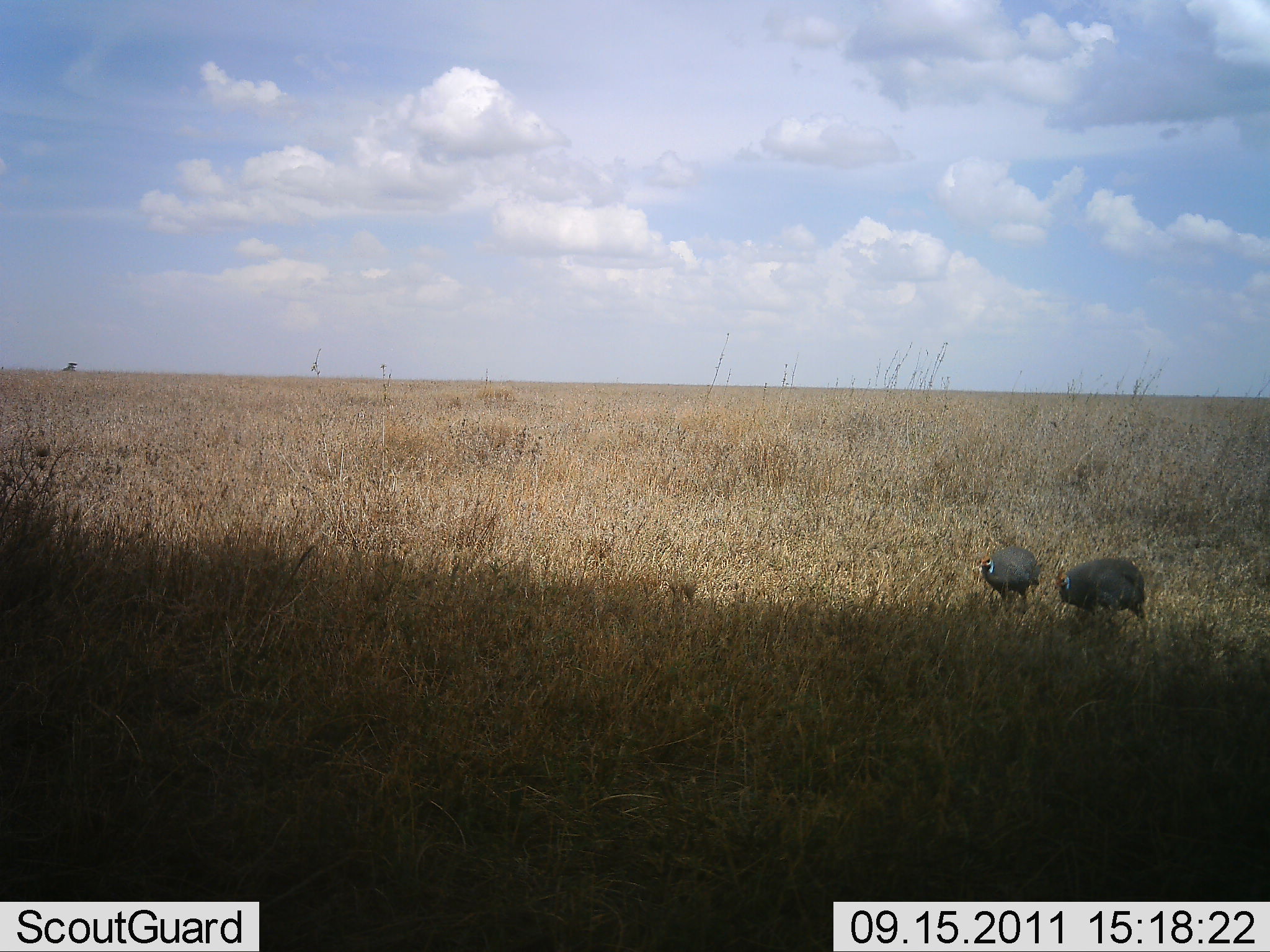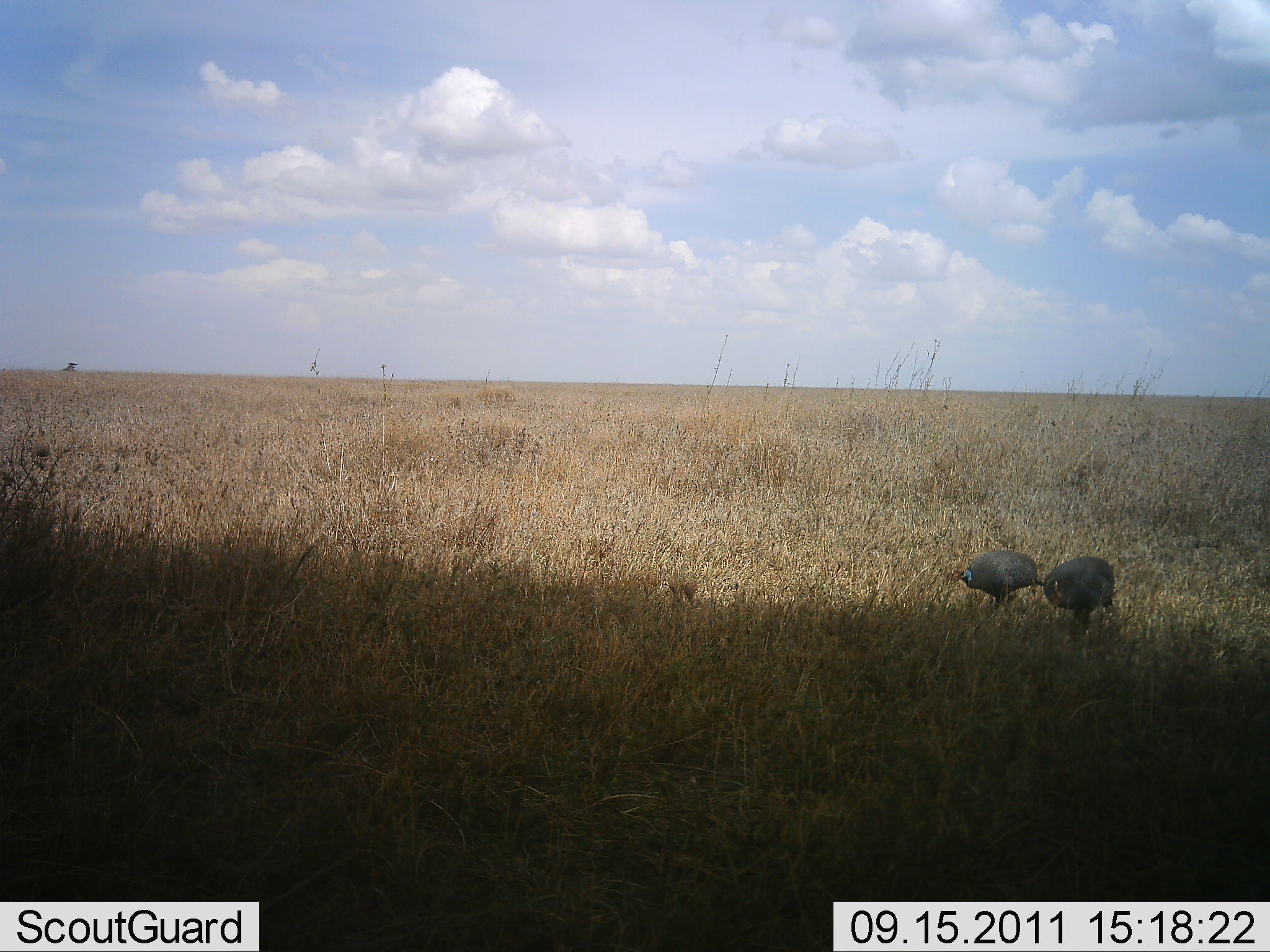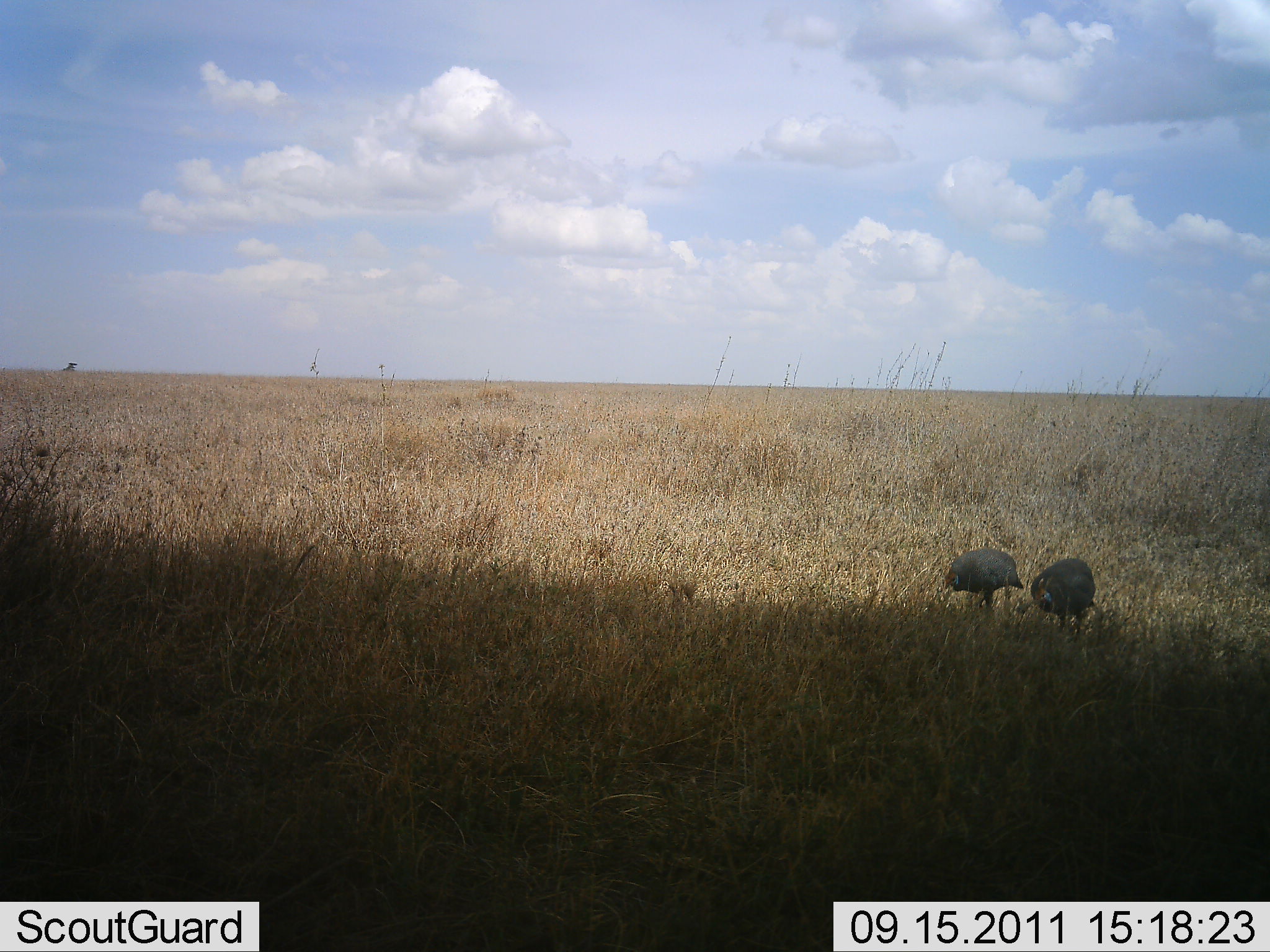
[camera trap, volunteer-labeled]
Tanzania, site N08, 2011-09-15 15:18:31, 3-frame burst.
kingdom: Animalia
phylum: Chordata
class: Aves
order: Galliformes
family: Numididae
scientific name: Numididae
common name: guinea fowl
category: guineafowl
Guineafowl (guinea fowl) (Numididae), count 2. Behavior (volunteer vote fractions): standing 20%, resting 0%, moving 50%, interacting 0%. Young present (vote fraction): 0%. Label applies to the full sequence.